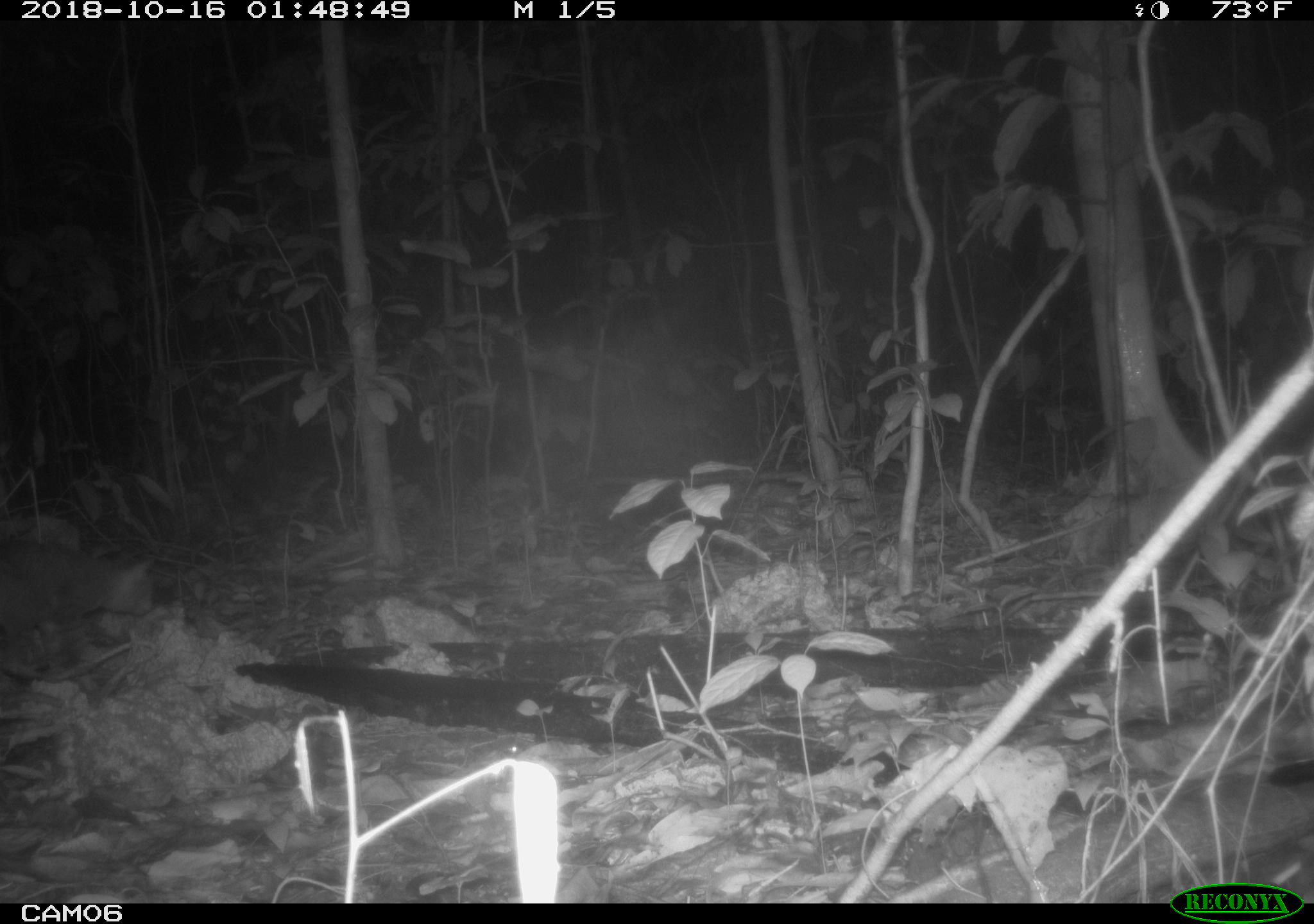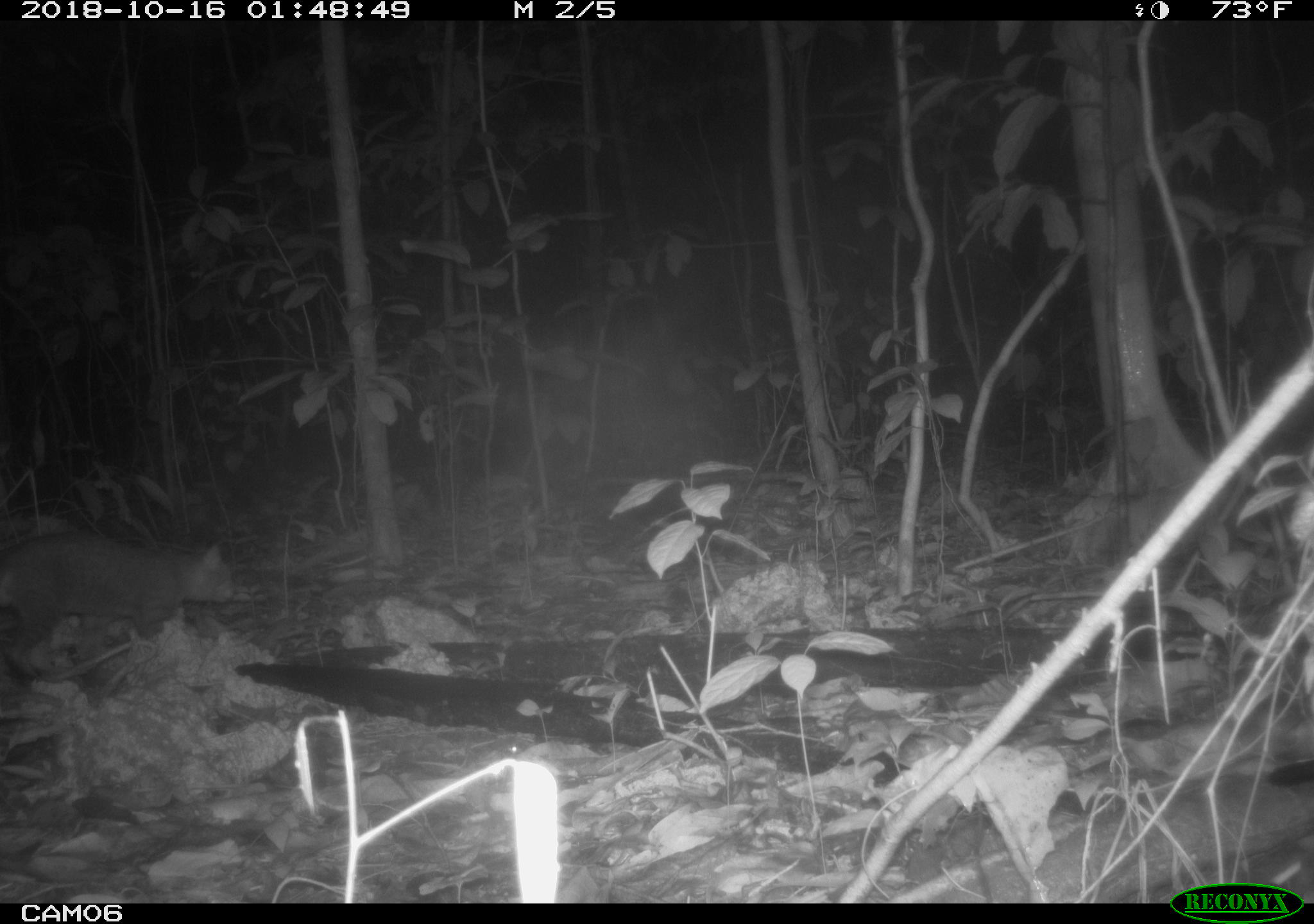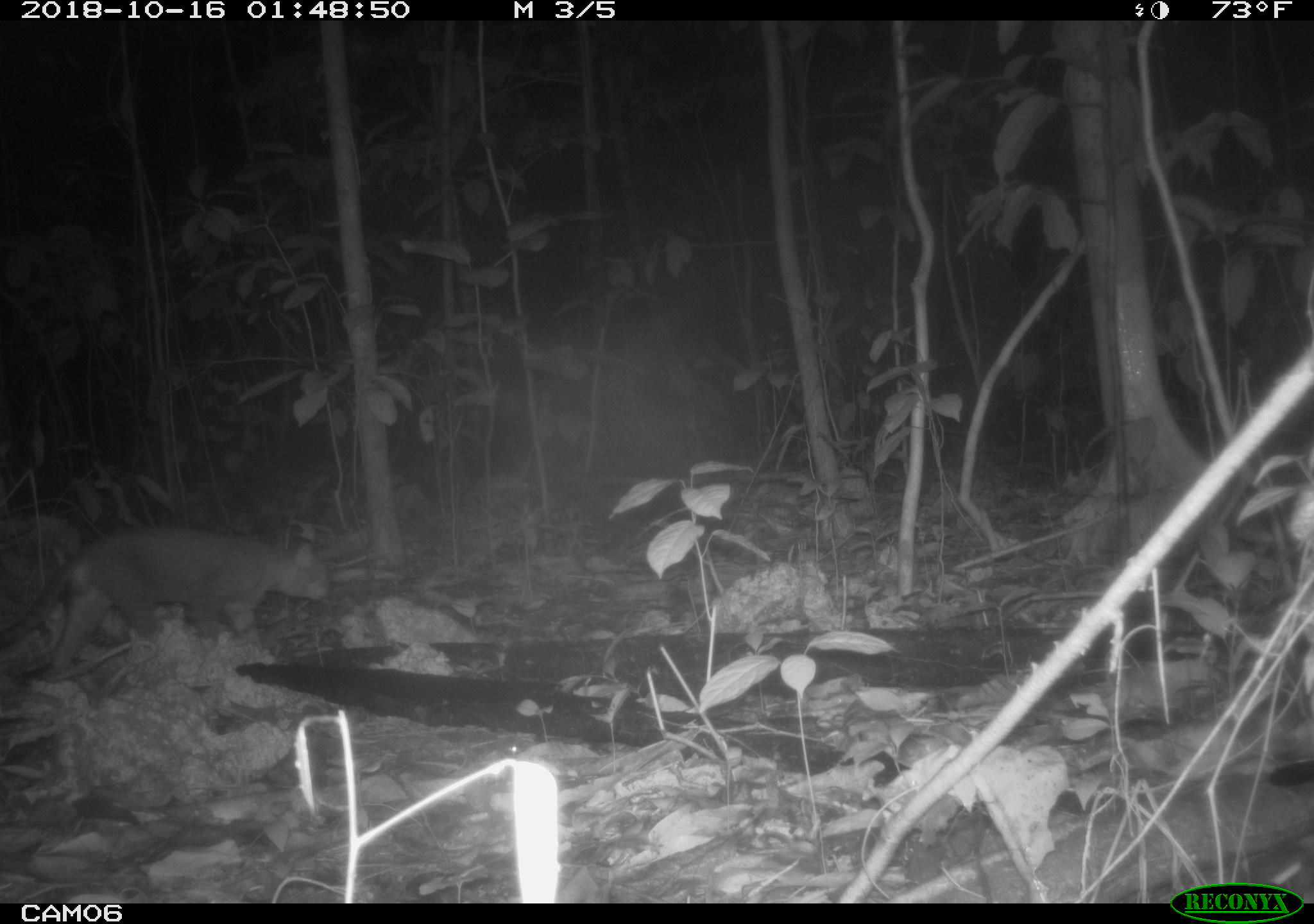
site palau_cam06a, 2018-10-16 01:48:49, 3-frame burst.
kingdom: Animalia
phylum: Chordata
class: Mammalia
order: Carnivora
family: Felidae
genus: Felis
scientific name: Felis catus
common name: cat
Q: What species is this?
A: Cat (Felis catus).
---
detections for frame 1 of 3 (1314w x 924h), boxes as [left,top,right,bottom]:
cat: [0,537,153,658]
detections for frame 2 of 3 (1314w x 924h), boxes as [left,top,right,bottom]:
cat: [0,521,258,685]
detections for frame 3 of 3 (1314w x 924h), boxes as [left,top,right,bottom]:
cat: [0,524,330,677]